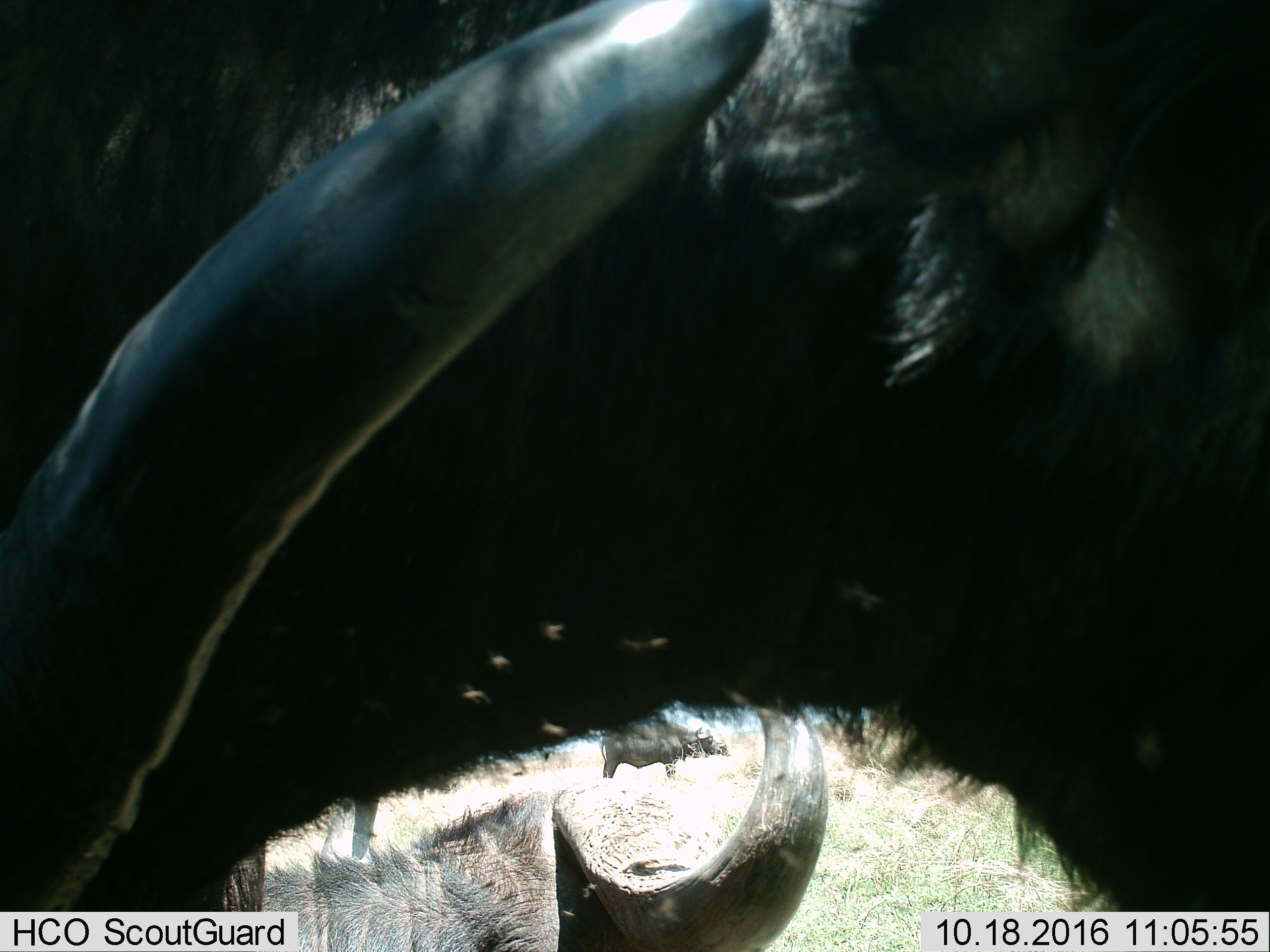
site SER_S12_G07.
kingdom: Animalia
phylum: Chordata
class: Mammalia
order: Artiodactyla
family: Bovidae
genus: Syncerus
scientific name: Syncerus caffer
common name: african buffalo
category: buffalo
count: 3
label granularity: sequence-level